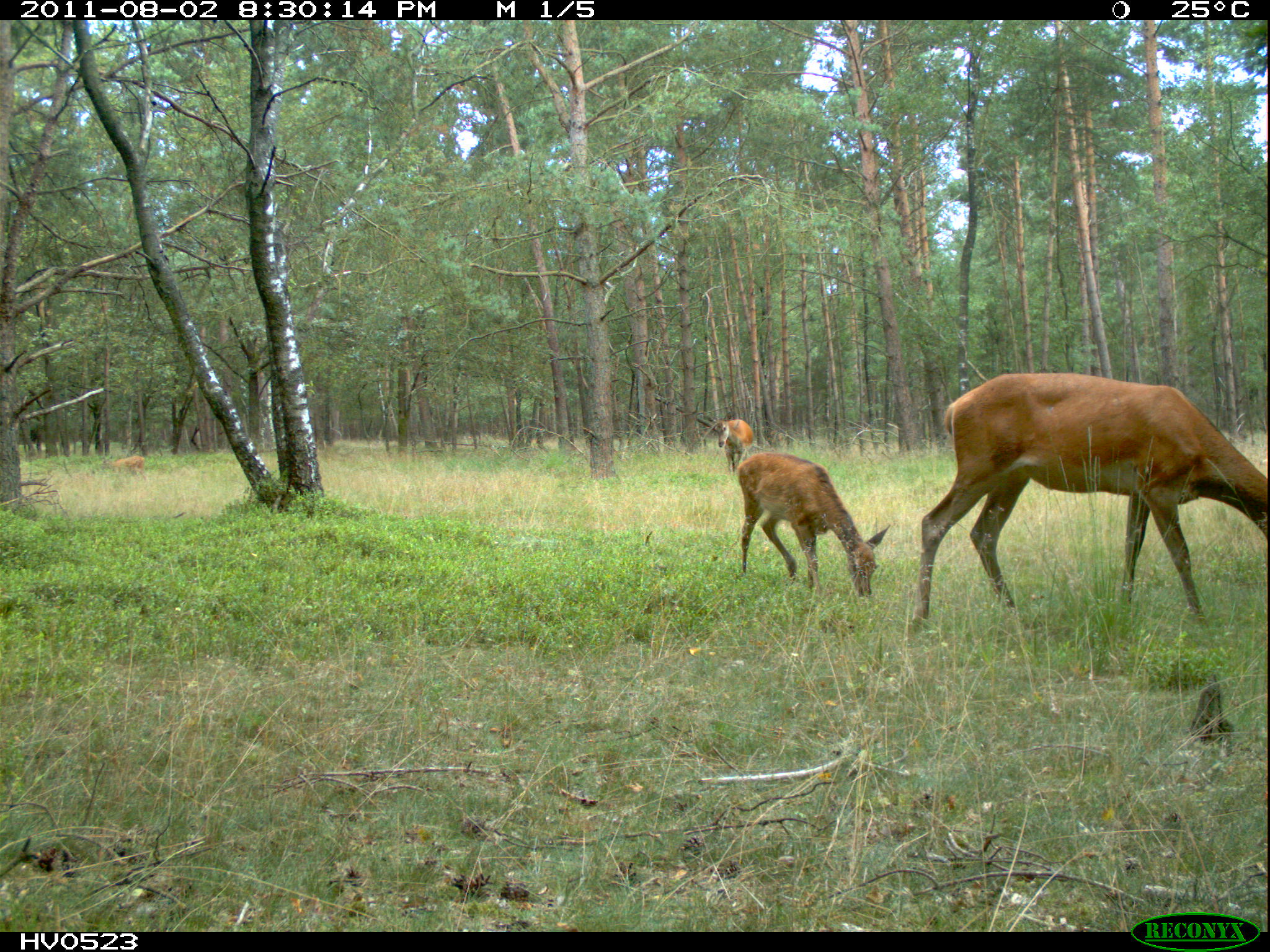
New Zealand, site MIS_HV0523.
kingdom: Animalia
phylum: Chordata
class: Mammalia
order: Artiodactyla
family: Cervidae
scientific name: Cervidae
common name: deer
Deer (Cervidae).